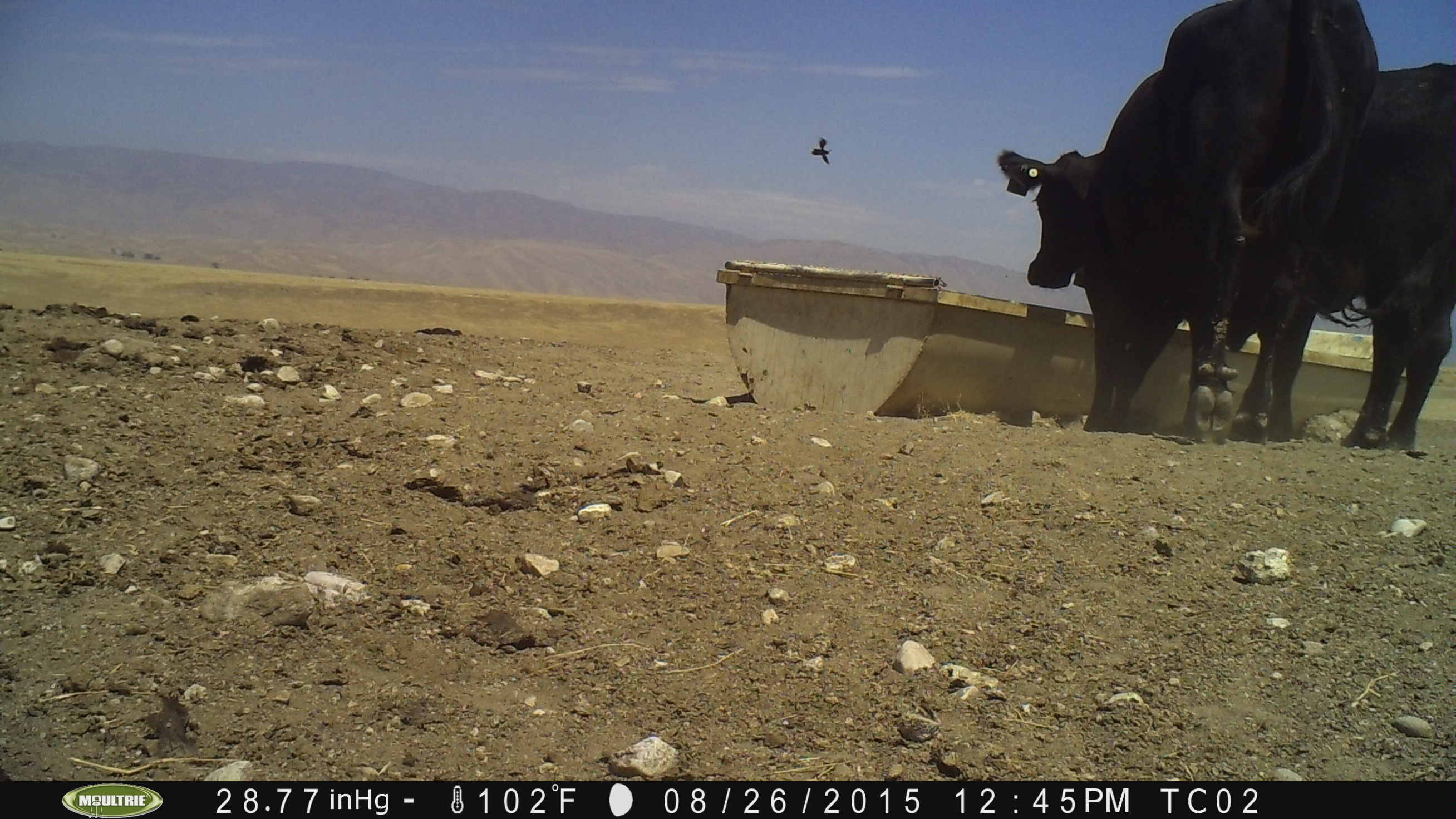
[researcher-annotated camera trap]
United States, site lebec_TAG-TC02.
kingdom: Animalia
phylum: Chordata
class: Mammalia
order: Artiodactyla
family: Bovidae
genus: Bos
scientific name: Bos taurus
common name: domestic cow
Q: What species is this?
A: Bos taurus (domestic cow).